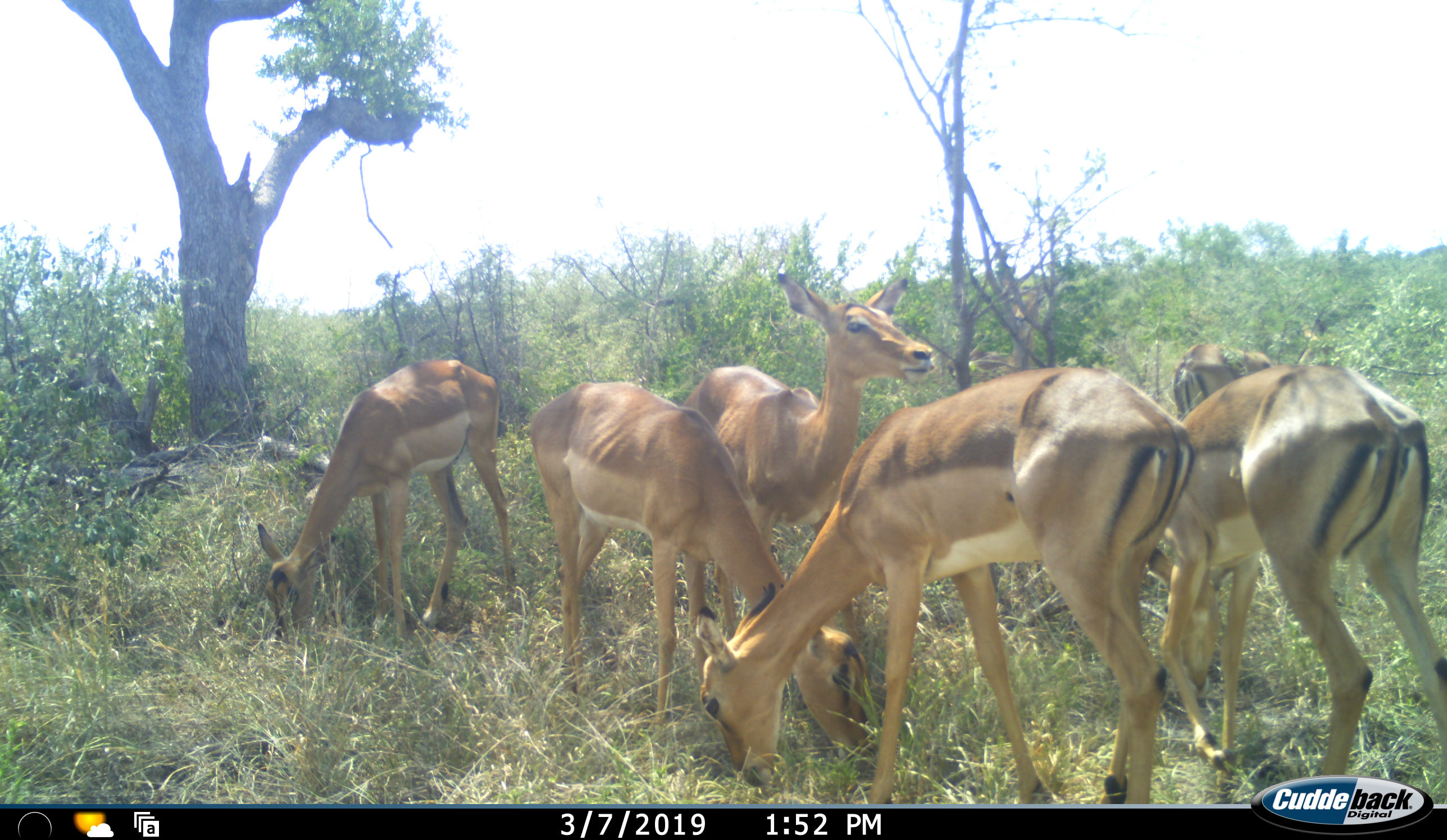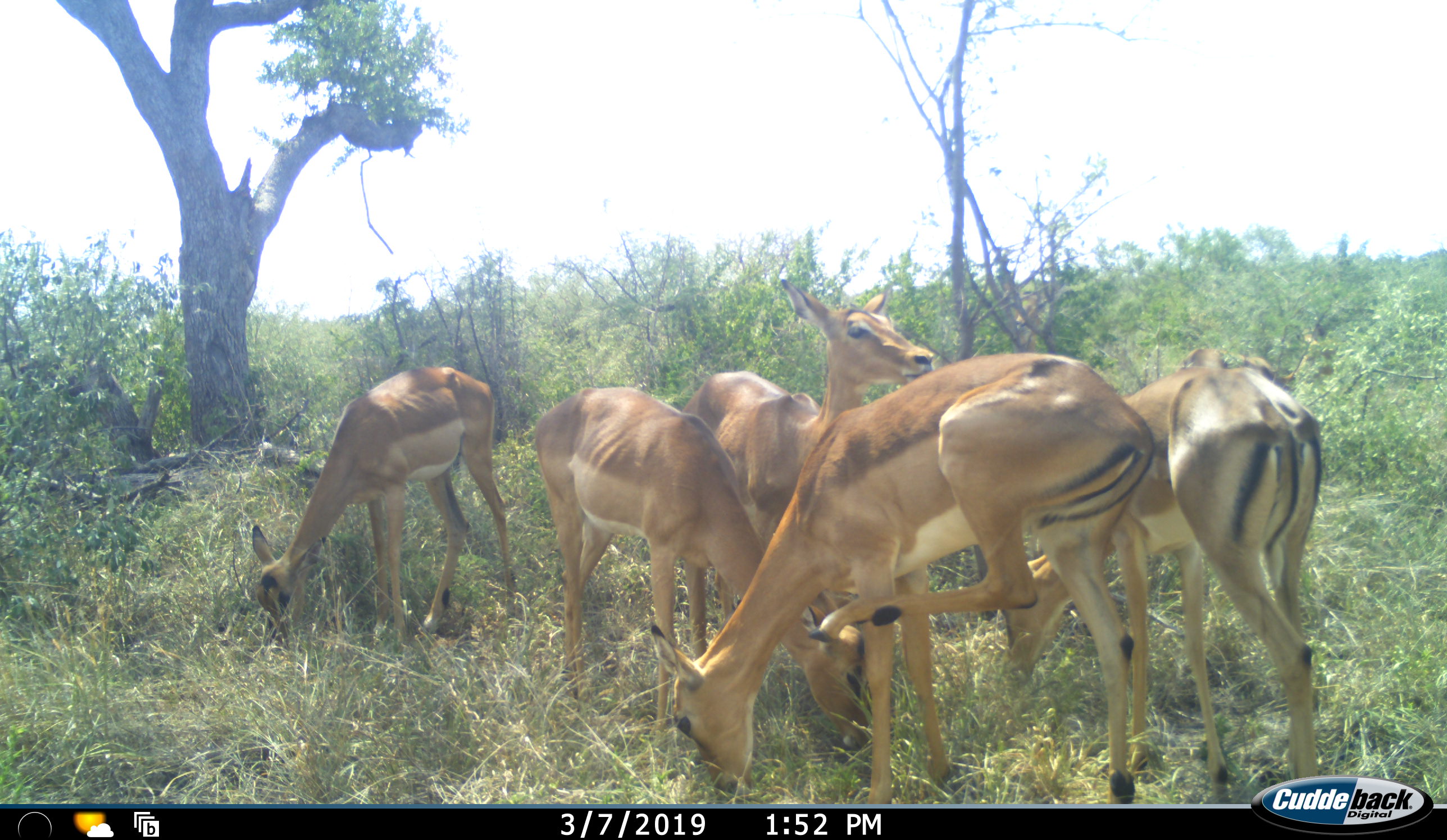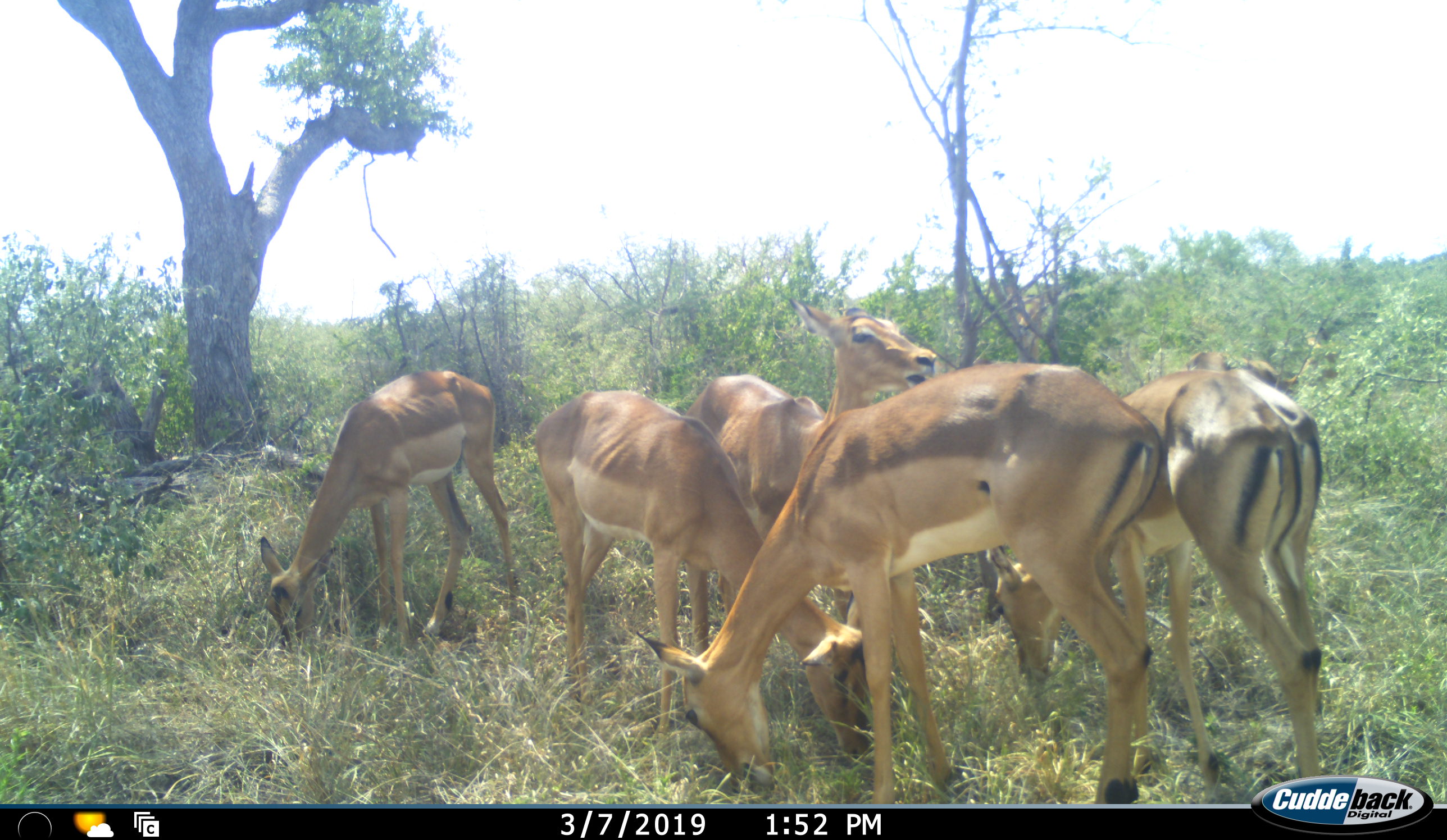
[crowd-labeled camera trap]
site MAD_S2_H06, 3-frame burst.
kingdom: Animalia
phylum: Chordata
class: Mammalia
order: Artiodactyla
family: Bovidae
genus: Aepyceros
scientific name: Aepyceros melampus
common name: impala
Impala (Aepyceros melampus), count 6. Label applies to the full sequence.